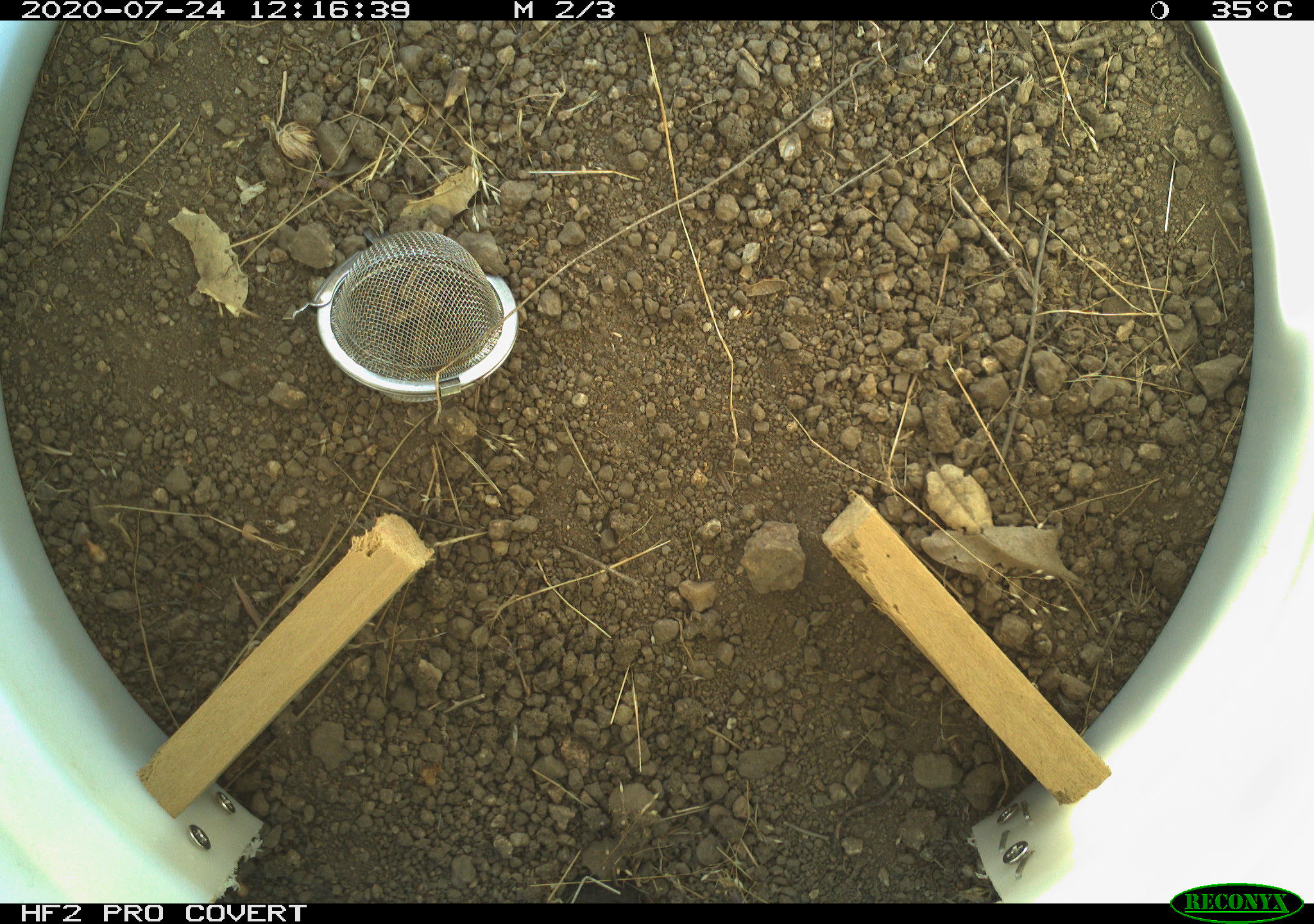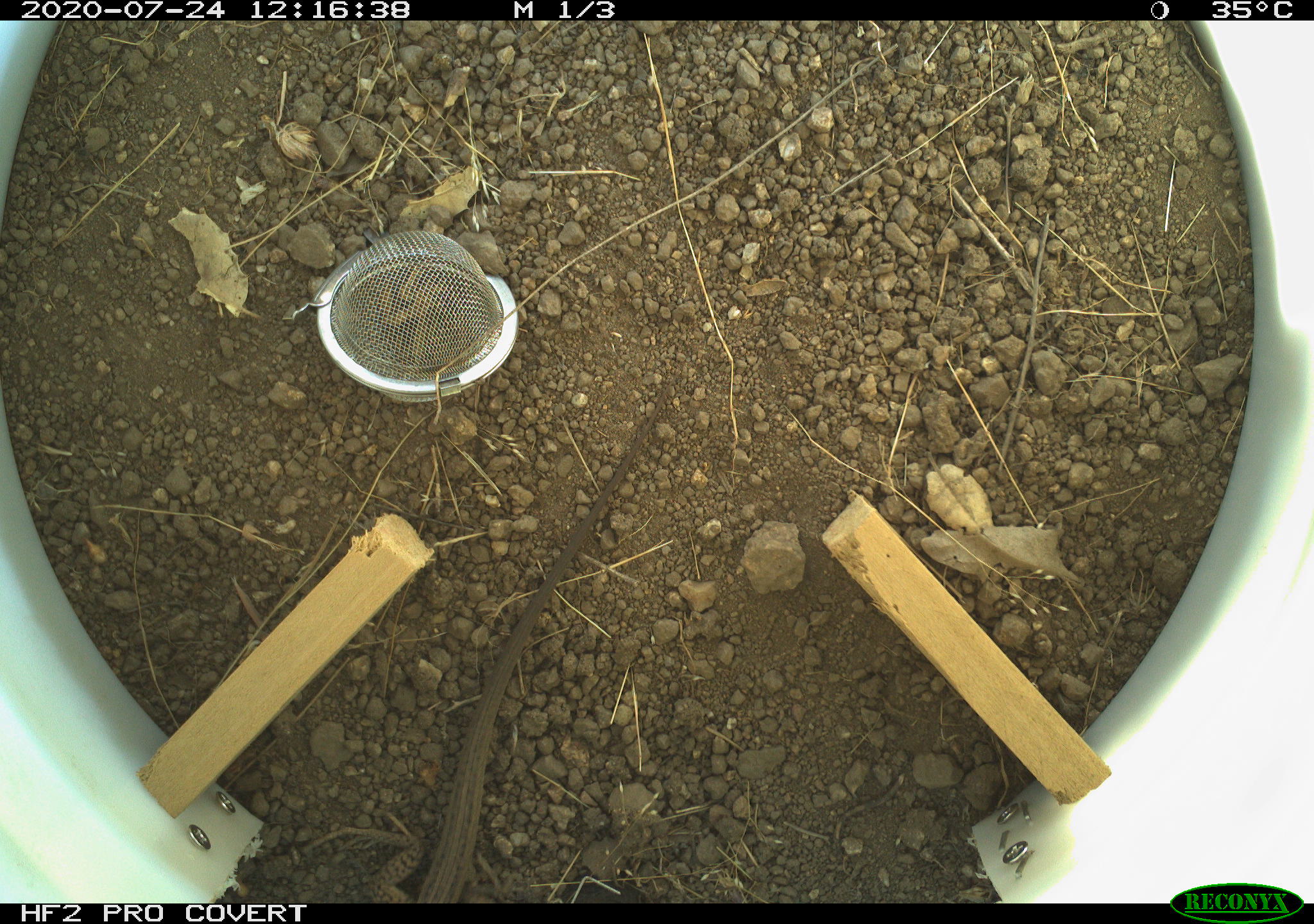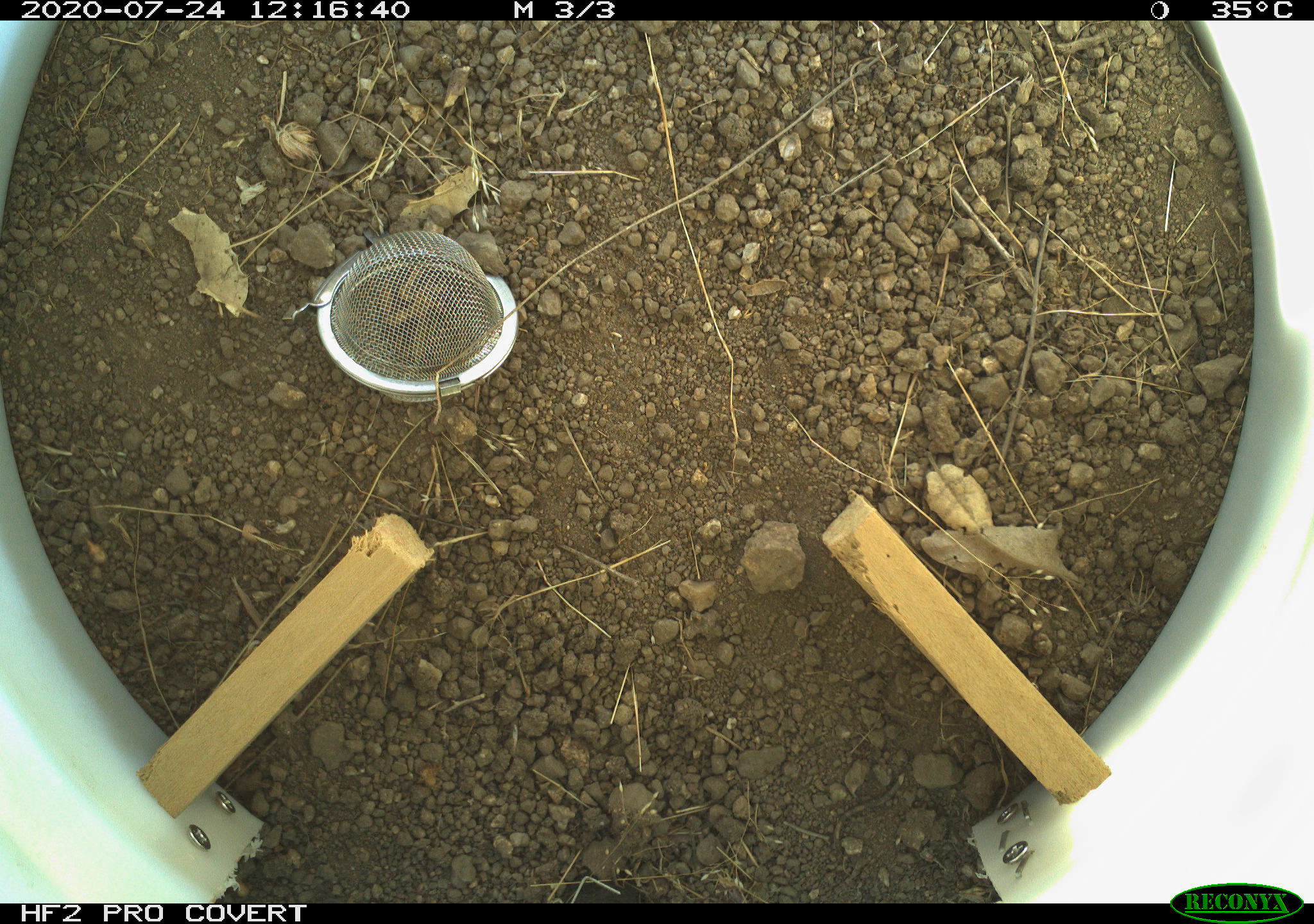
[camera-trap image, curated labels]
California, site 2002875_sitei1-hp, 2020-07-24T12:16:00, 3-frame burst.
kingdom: Animalia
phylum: Chordata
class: Reptilia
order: Squamata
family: Teiidae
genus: Aspidoscelis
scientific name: Aspidoscelis tigris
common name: western whiptail